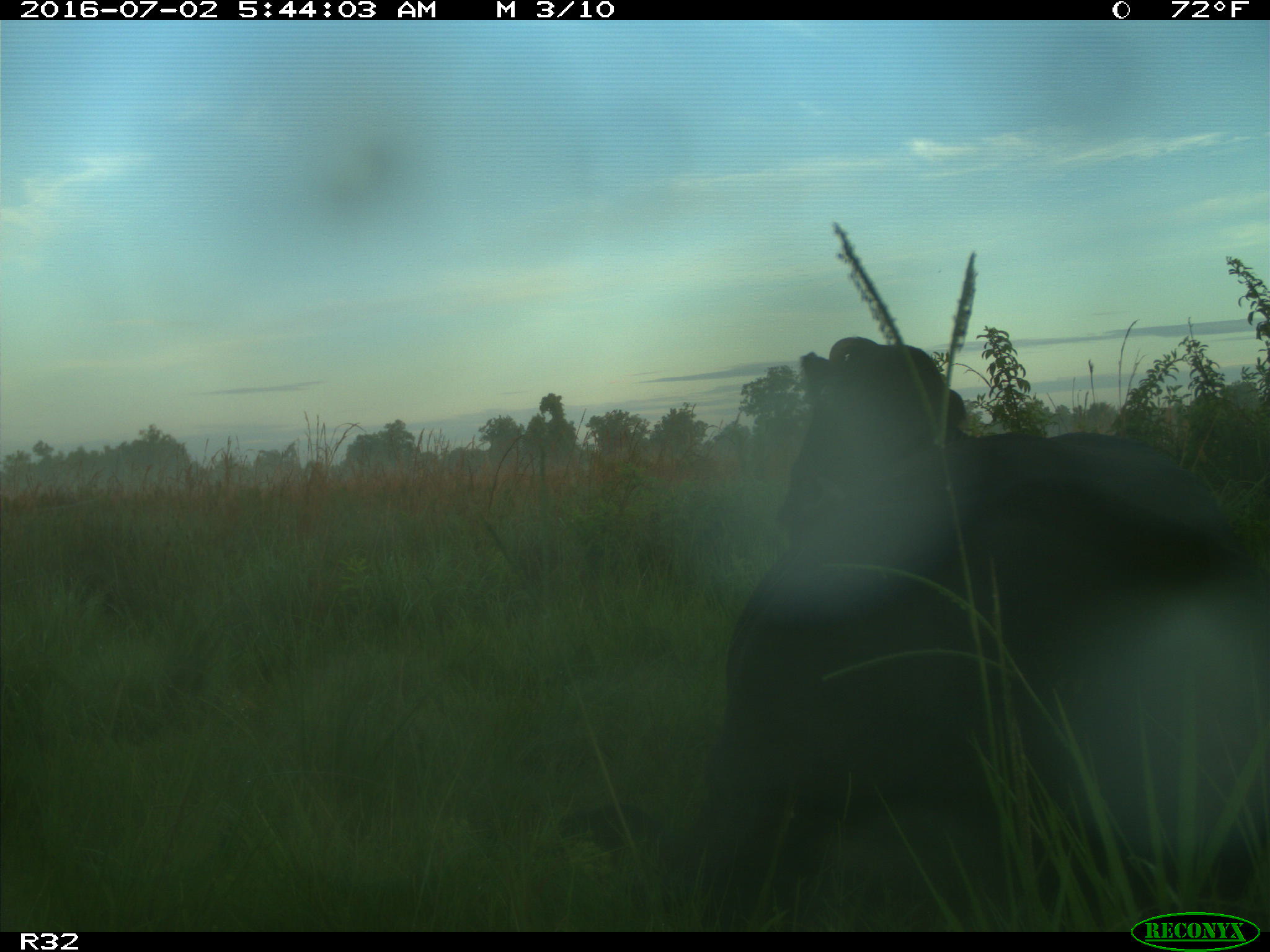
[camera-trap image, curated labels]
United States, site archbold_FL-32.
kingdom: Animalia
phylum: Chordata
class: Mammalia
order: Artiodactyla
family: Bovidae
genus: Bos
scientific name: Bos taurus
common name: domestic cow